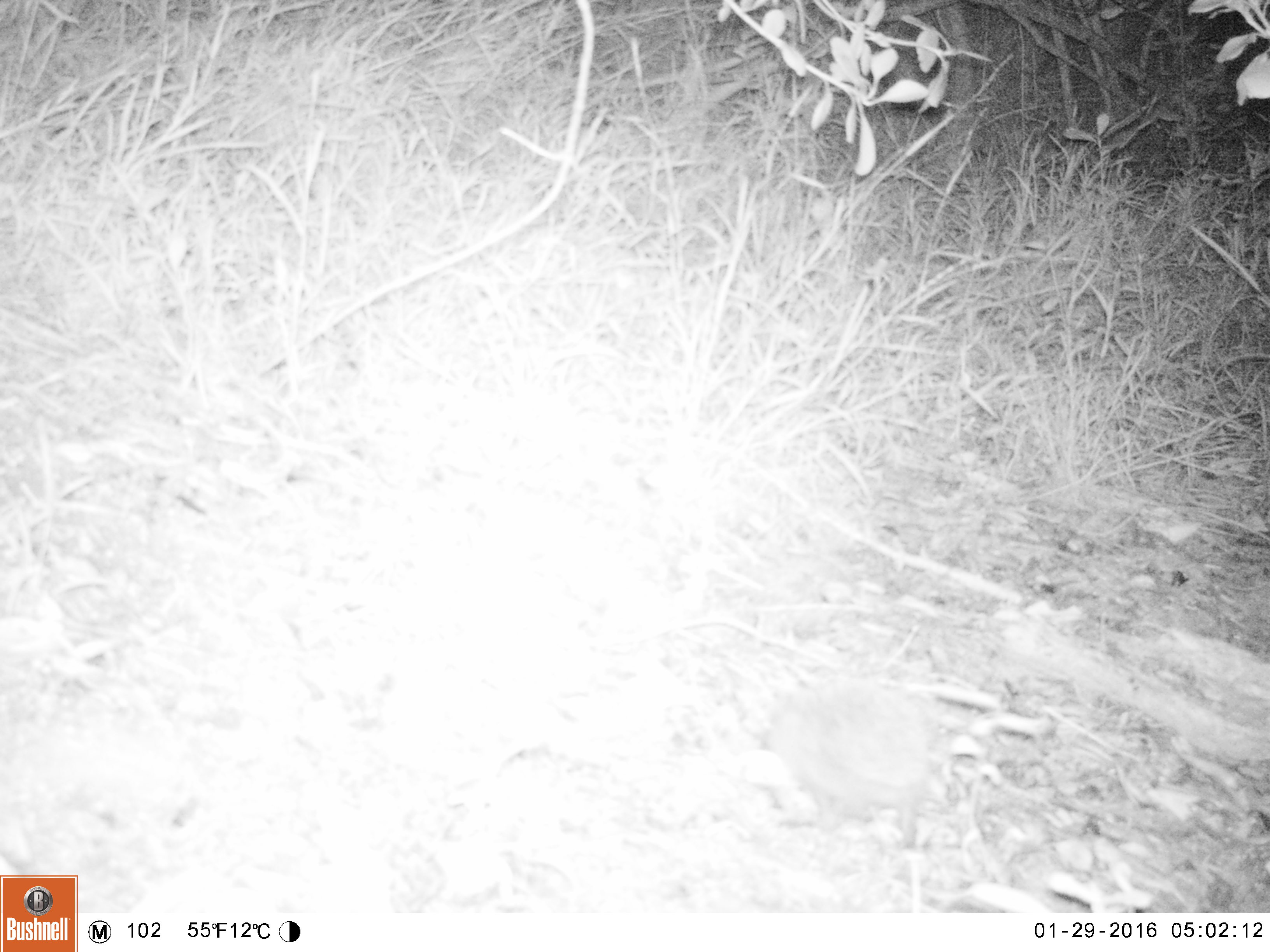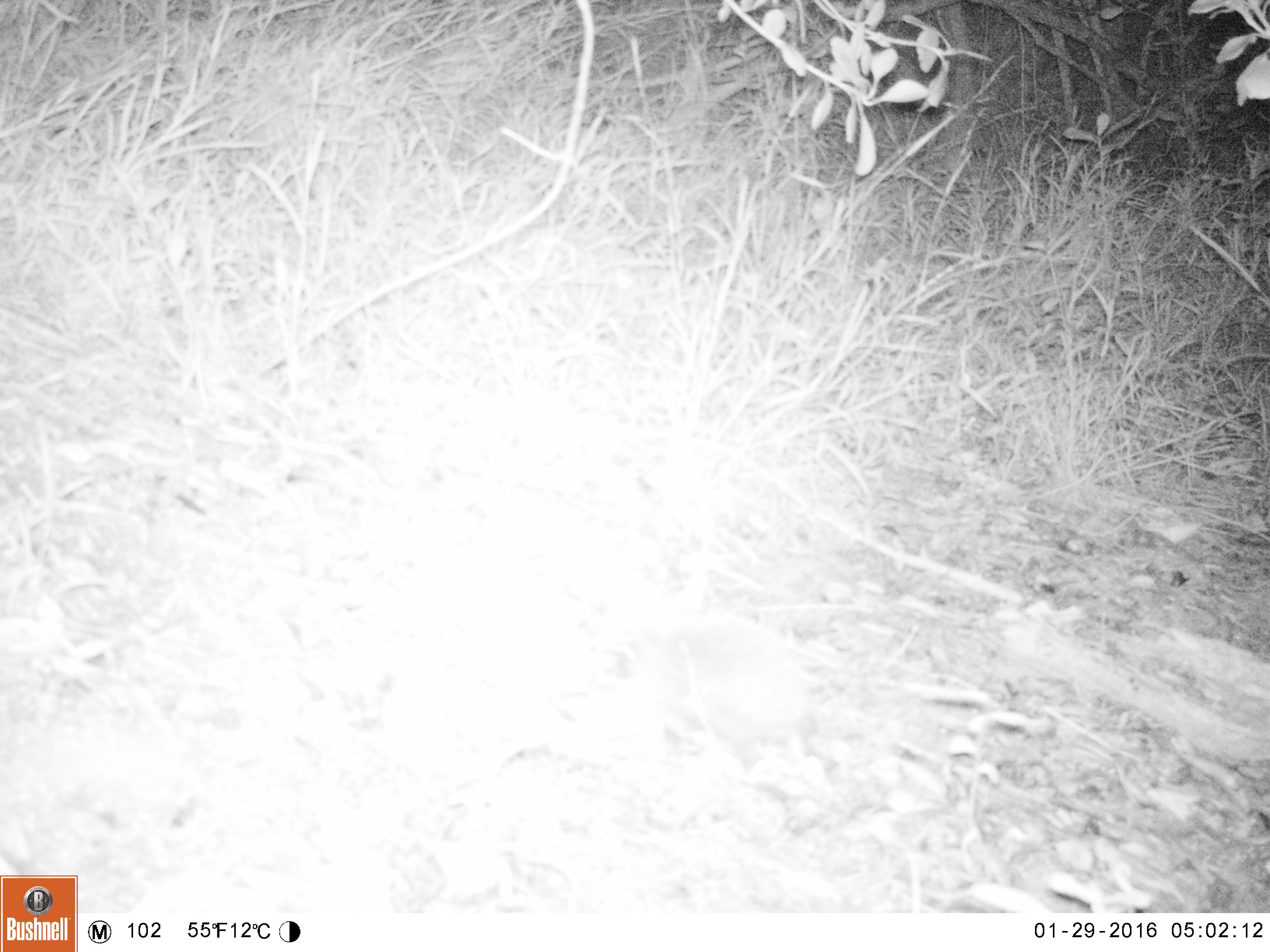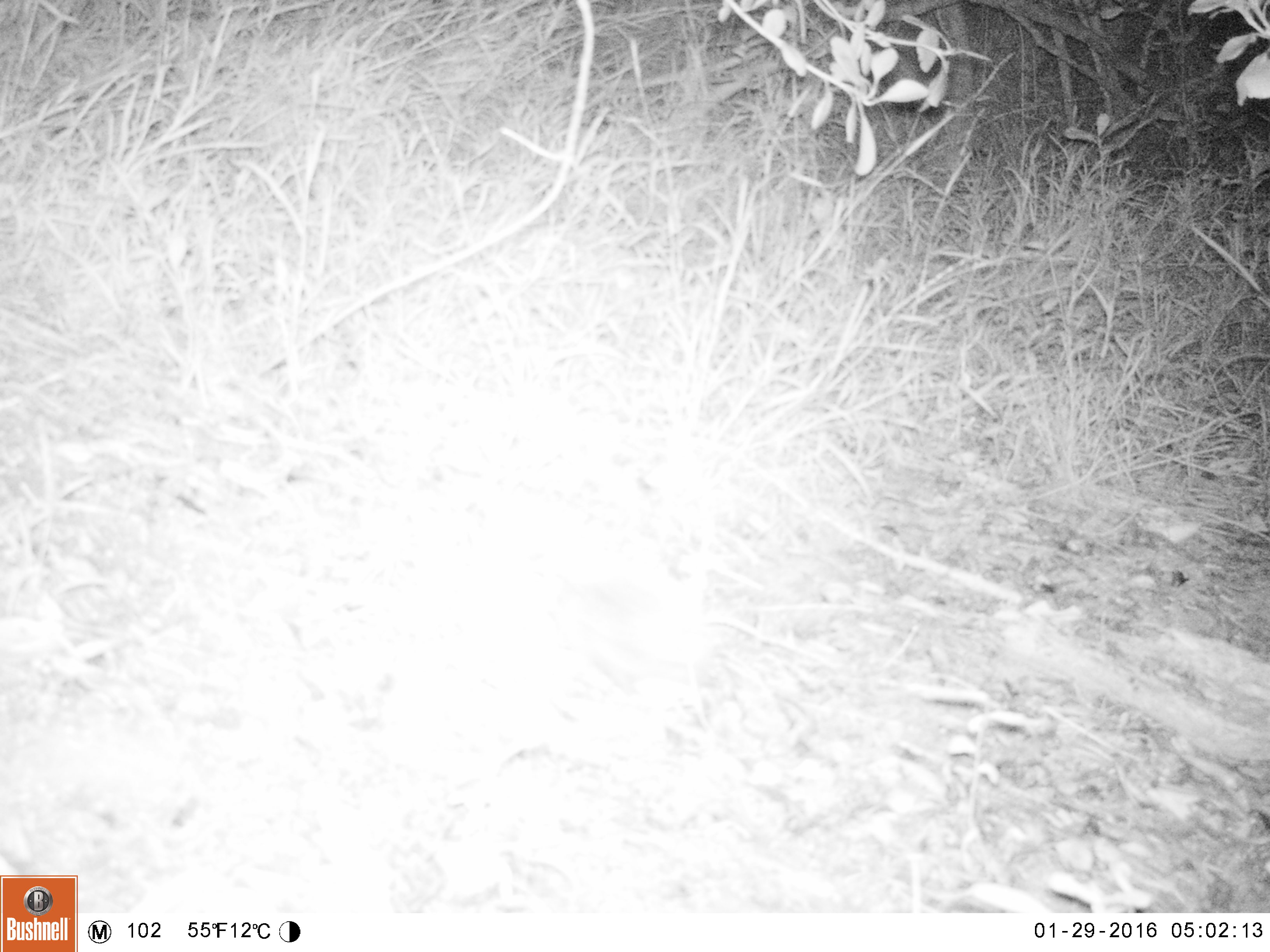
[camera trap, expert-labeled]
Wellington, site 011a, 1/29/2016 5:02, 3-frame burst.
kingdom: Animalia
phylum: Chordata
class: Mammalia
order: Eulipotyphla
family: Erinaceidae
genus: Erinaceus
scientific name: Erinaceus europaeus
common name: hedgehog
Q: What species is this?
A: Hedgehog (Erinaceus europaeus).